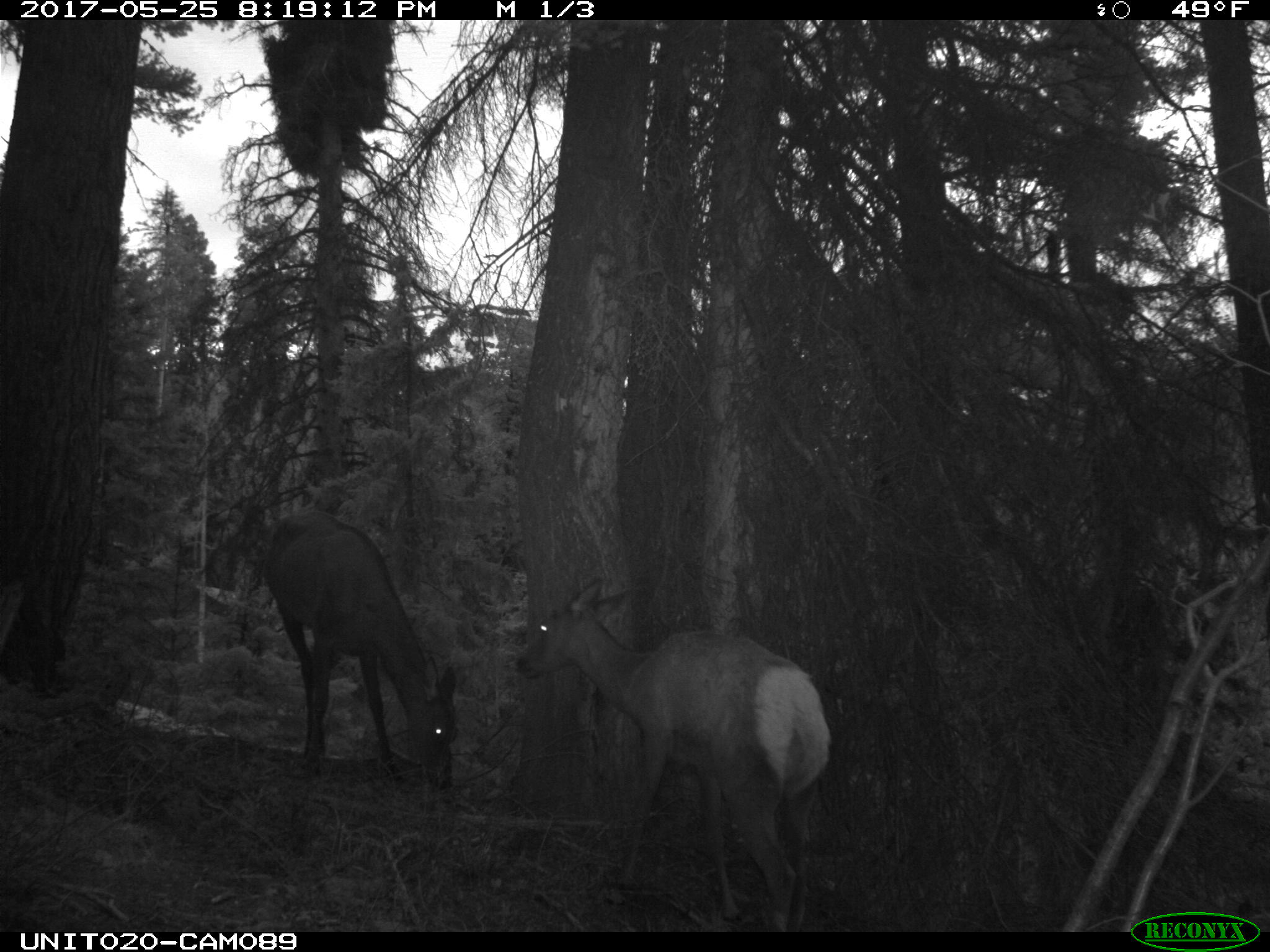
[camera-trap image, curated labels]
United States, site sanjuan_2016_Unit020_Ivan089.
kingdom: Animalia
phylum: Chordata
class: Mammalia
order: Artiodactyla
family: Cervidae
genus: Cervus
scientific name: Cervus elaphus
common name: red deer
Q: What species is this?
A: Cervus elaphus (red deer).